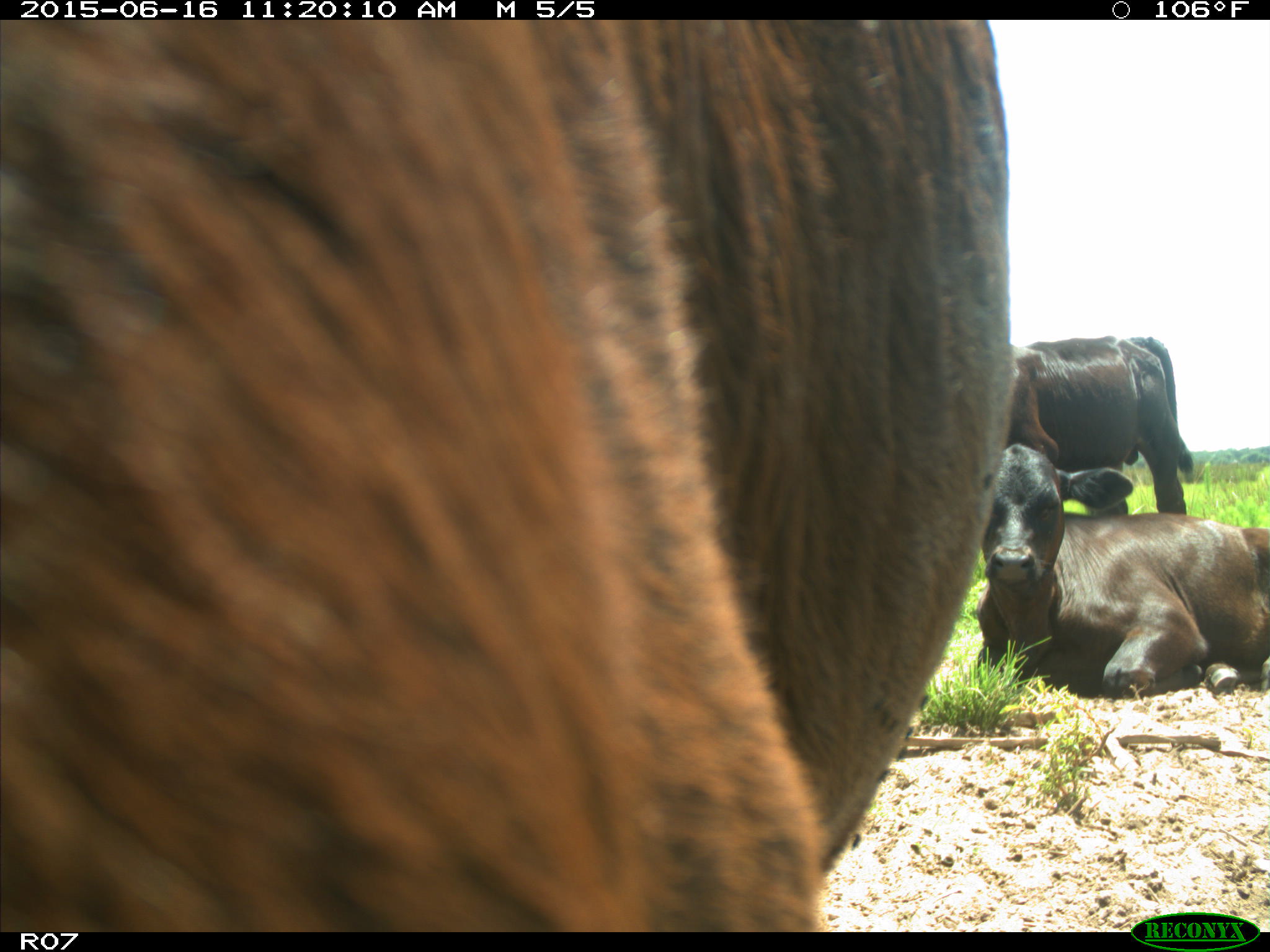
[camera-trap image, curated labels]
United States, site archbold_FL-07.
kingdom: Animalia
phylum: Chordata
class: Mammalia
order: Artiodactyla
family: Bovidae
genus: Bos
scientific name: Bos taurus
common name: domestic cow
Bos taurus (domestic cow).